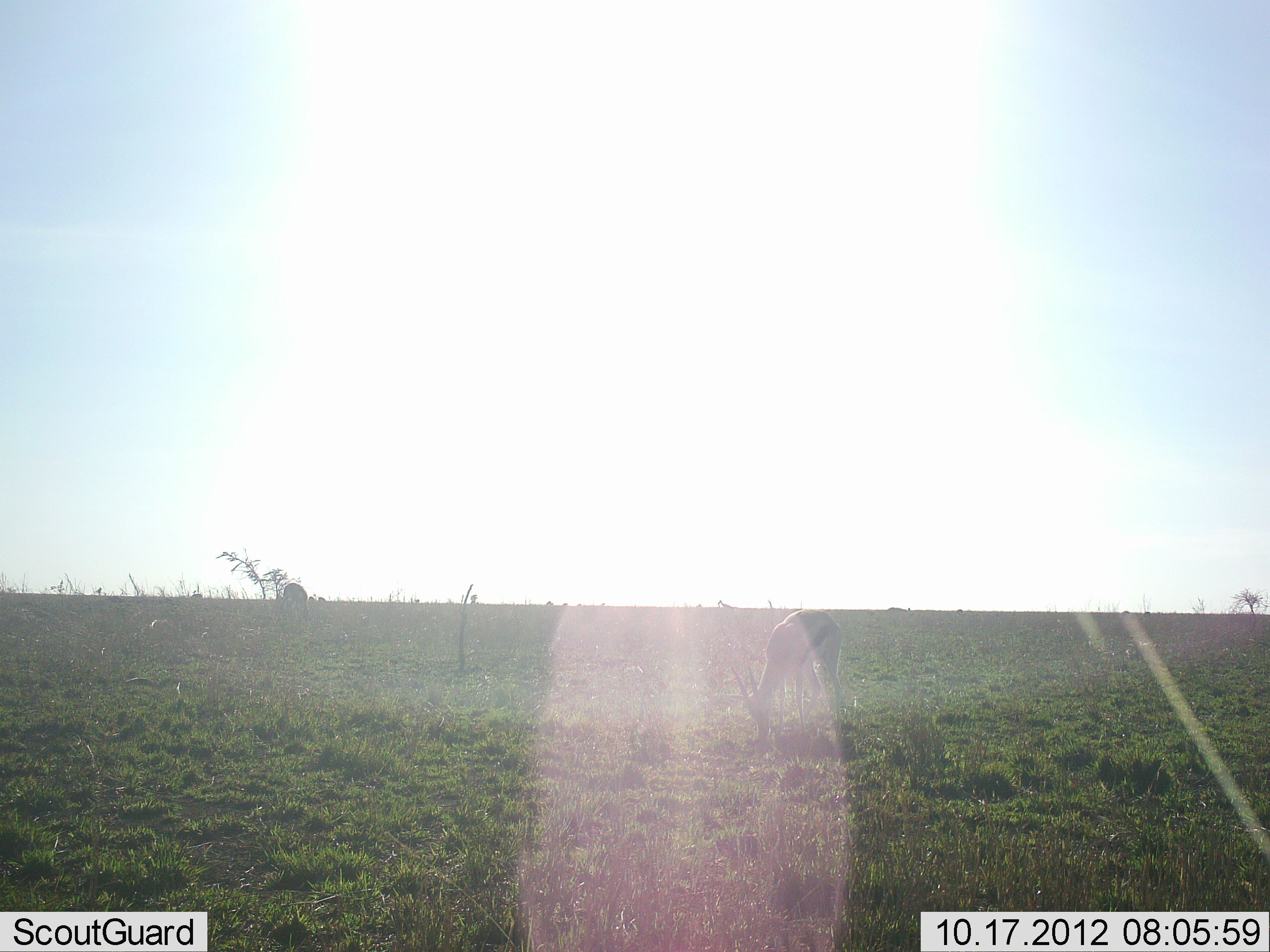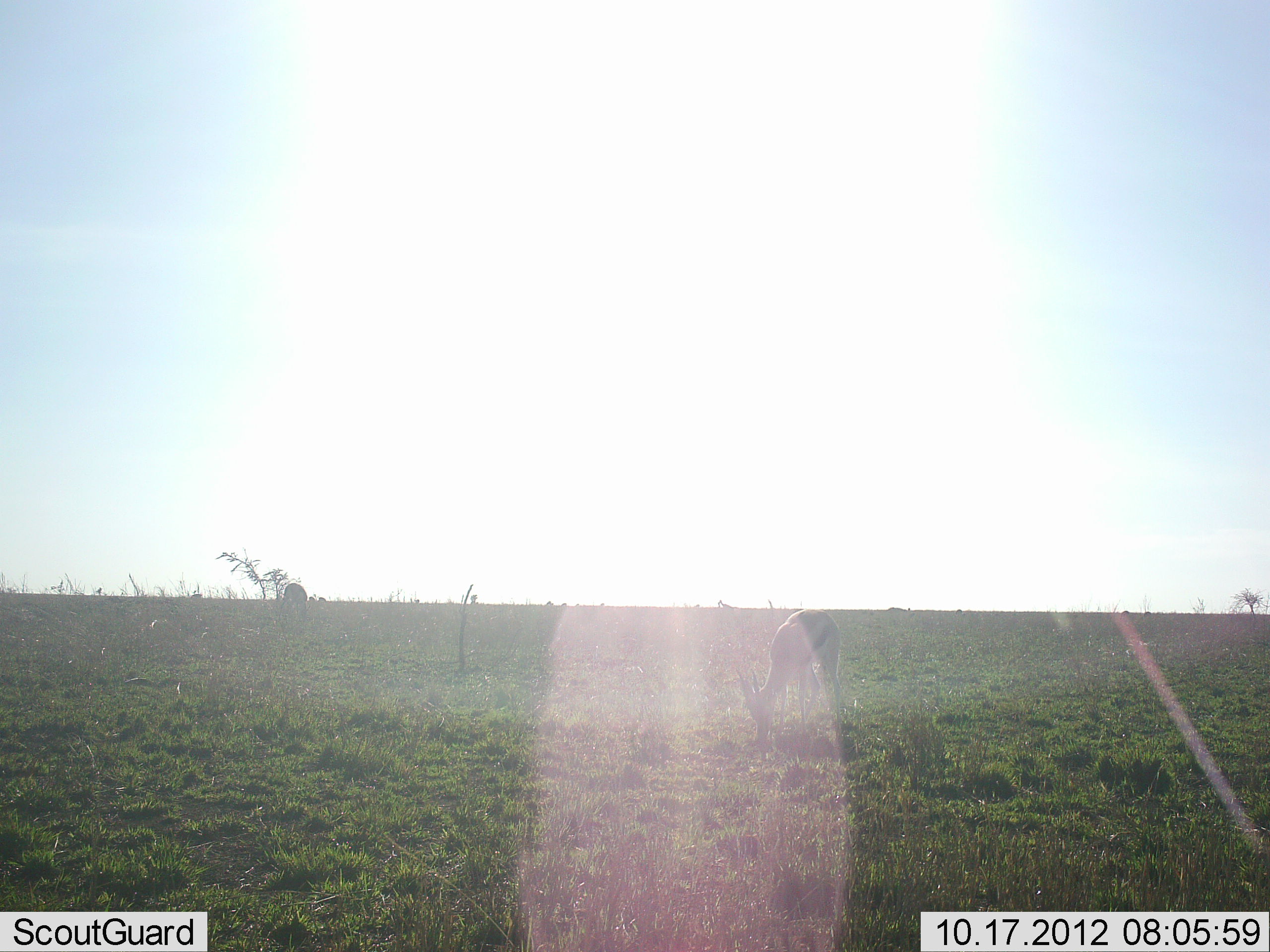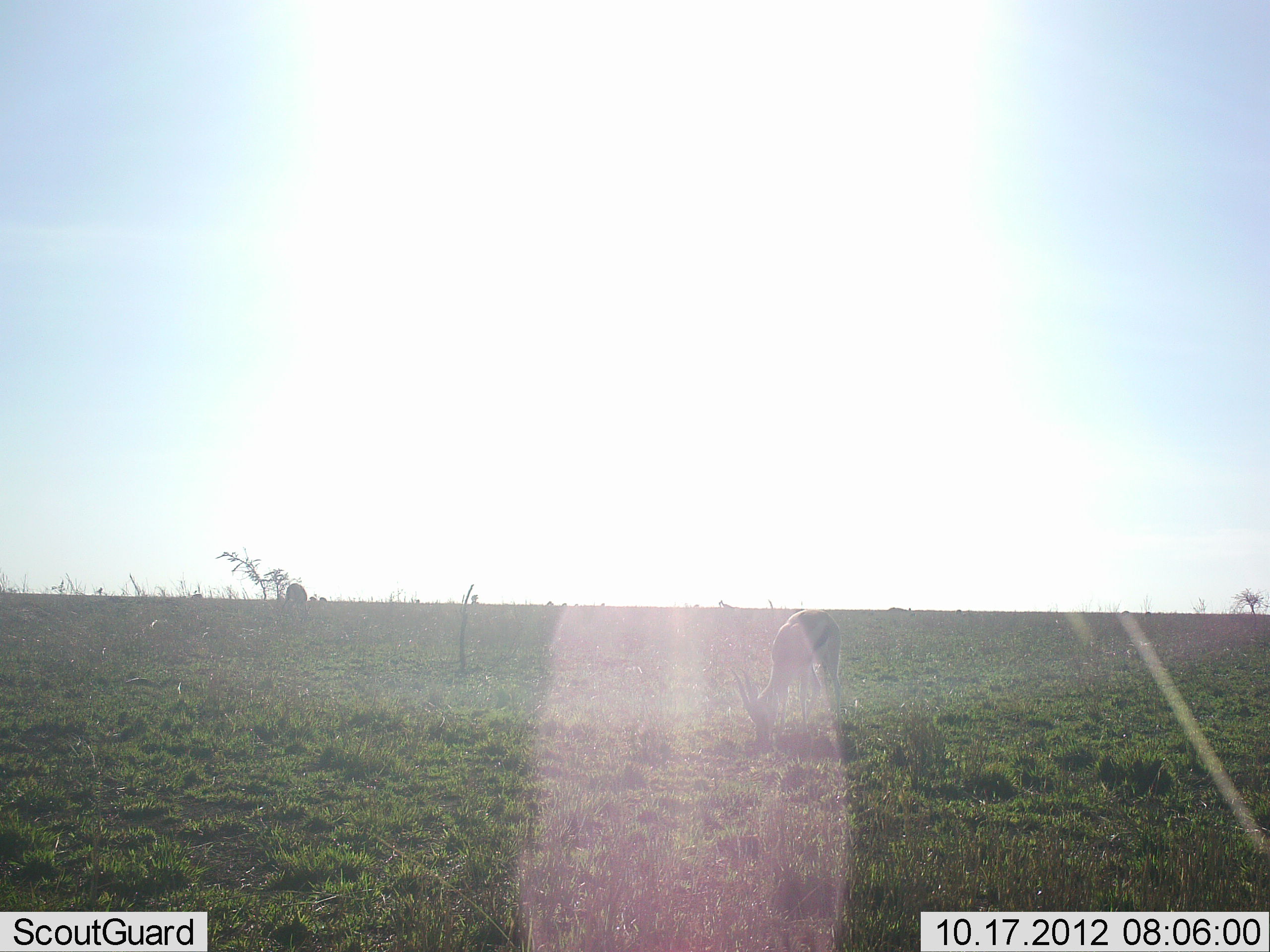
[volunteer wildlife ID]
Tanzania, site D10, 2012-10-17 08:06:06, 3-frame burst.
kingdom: Animalia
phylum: Chordata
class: Mammalia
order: Artiodactyla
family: Bovidae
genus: Eudorcas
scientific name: Eudorcas thomsonii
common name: thomson's gazelle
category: gazellethomsons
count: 1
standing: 0%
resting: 0%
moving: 0%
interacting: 0%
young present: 0%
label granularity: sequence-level